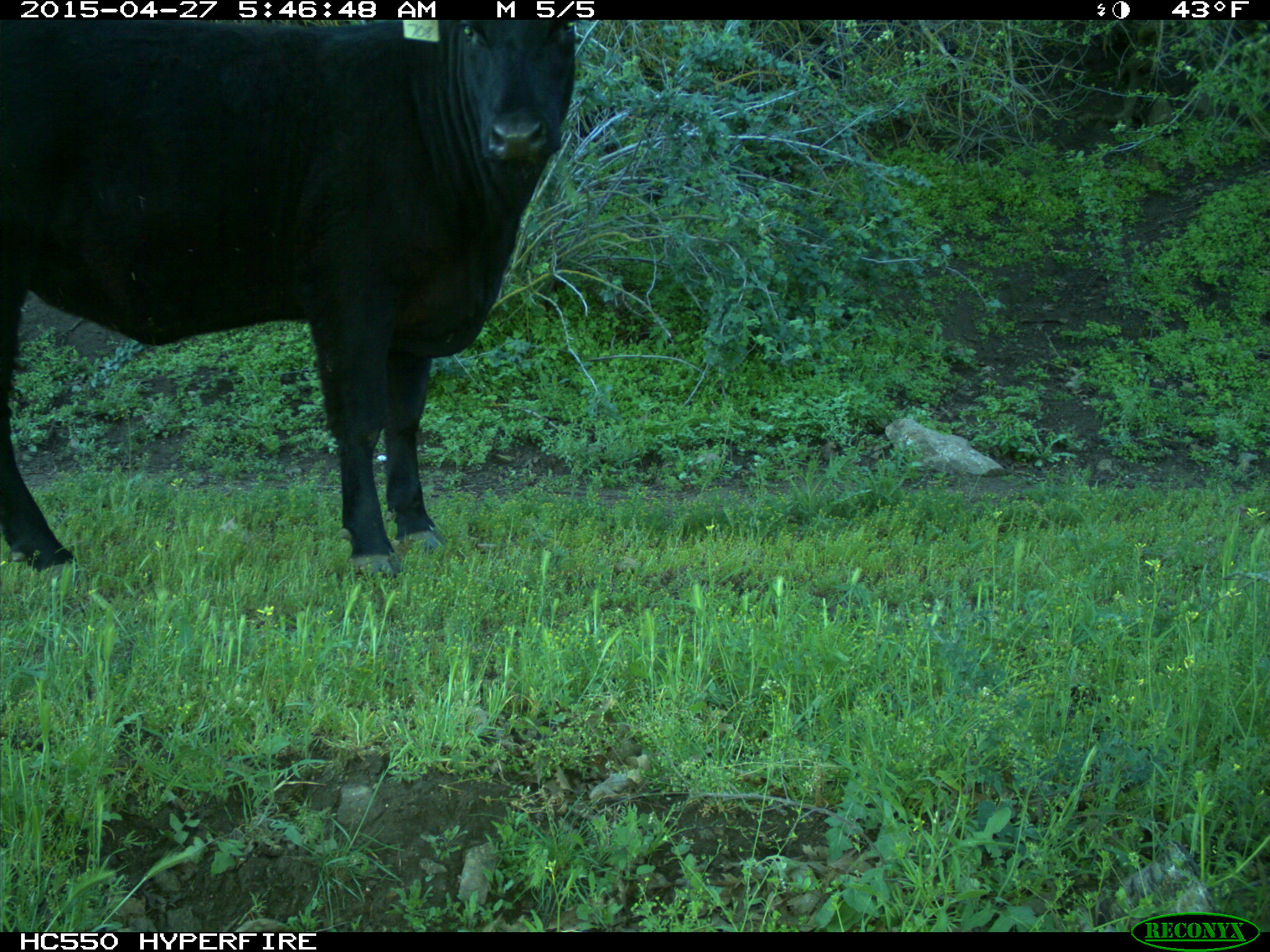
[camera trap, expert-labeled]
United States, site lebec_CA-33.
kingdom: Animalia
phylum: Chordata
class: Mammalia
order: Artiodactyla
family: Bovidae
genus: Bos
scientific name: Bos taurus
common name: domestic cow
Bos taurus (domestic cow).